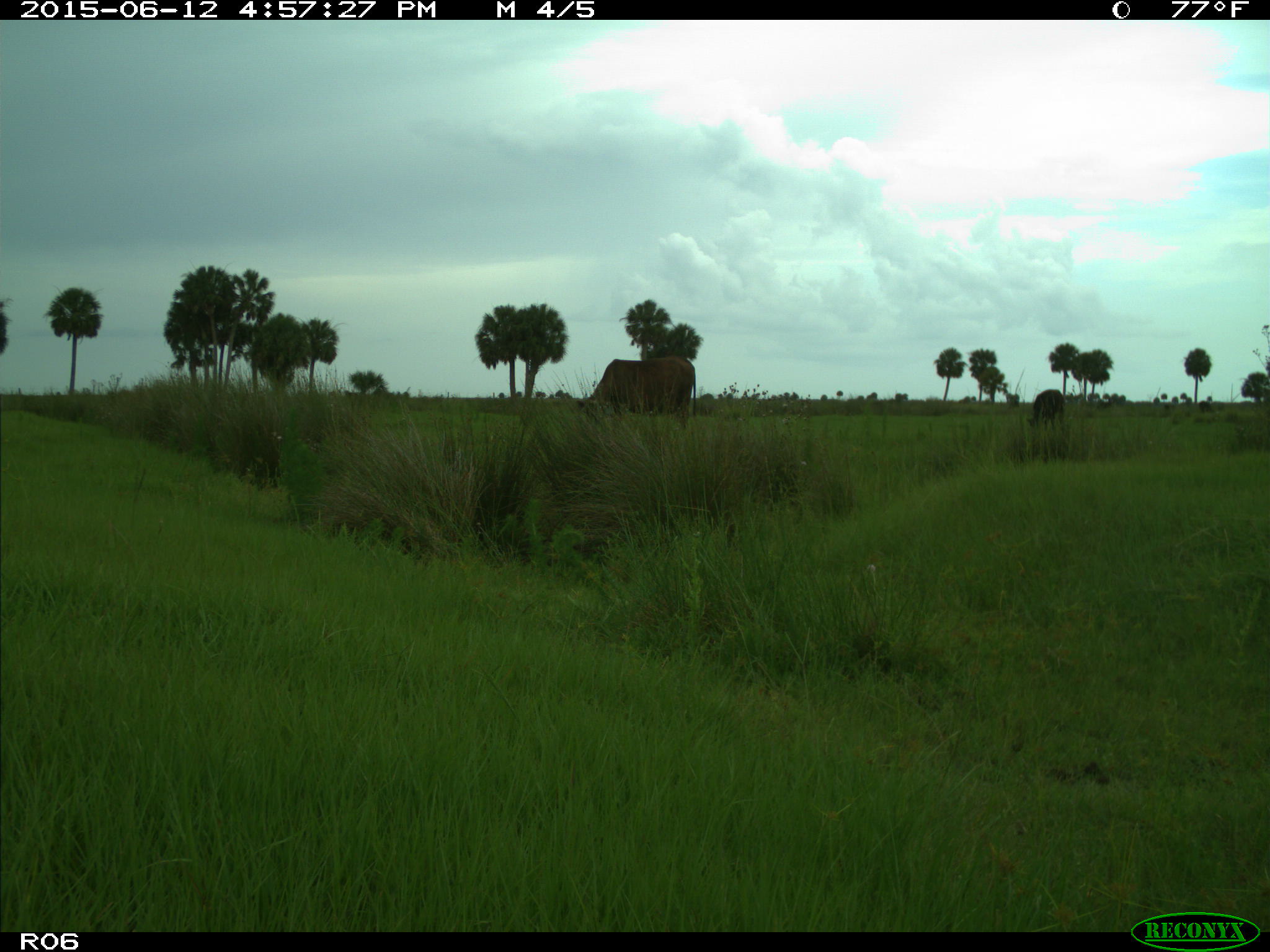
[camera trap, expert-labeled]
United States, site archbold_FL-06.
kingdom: Animalia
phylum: Chordata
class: Mammalia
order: Artiodactyla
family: Bovidae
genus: Bos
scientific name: Bos taurus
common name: domestic cow